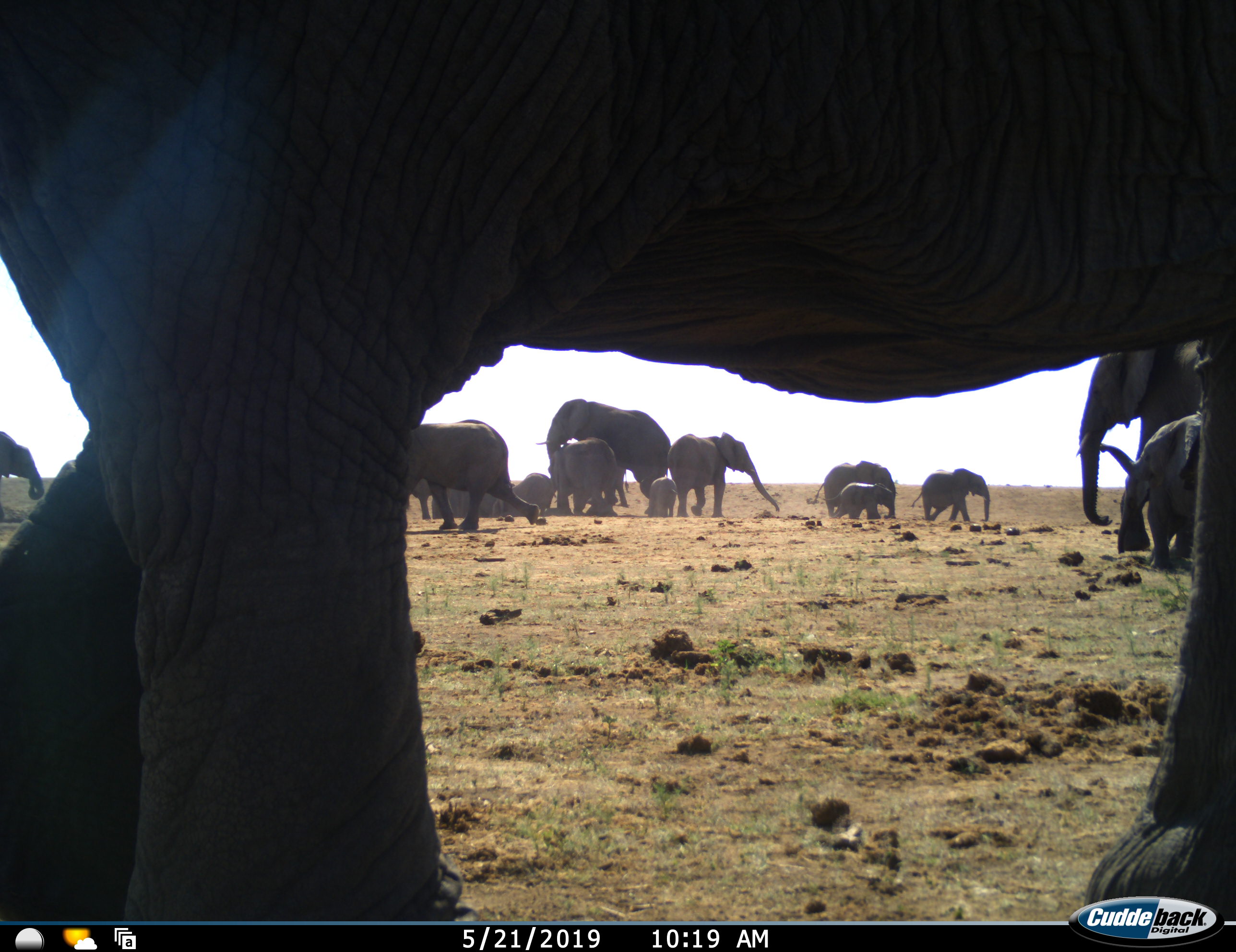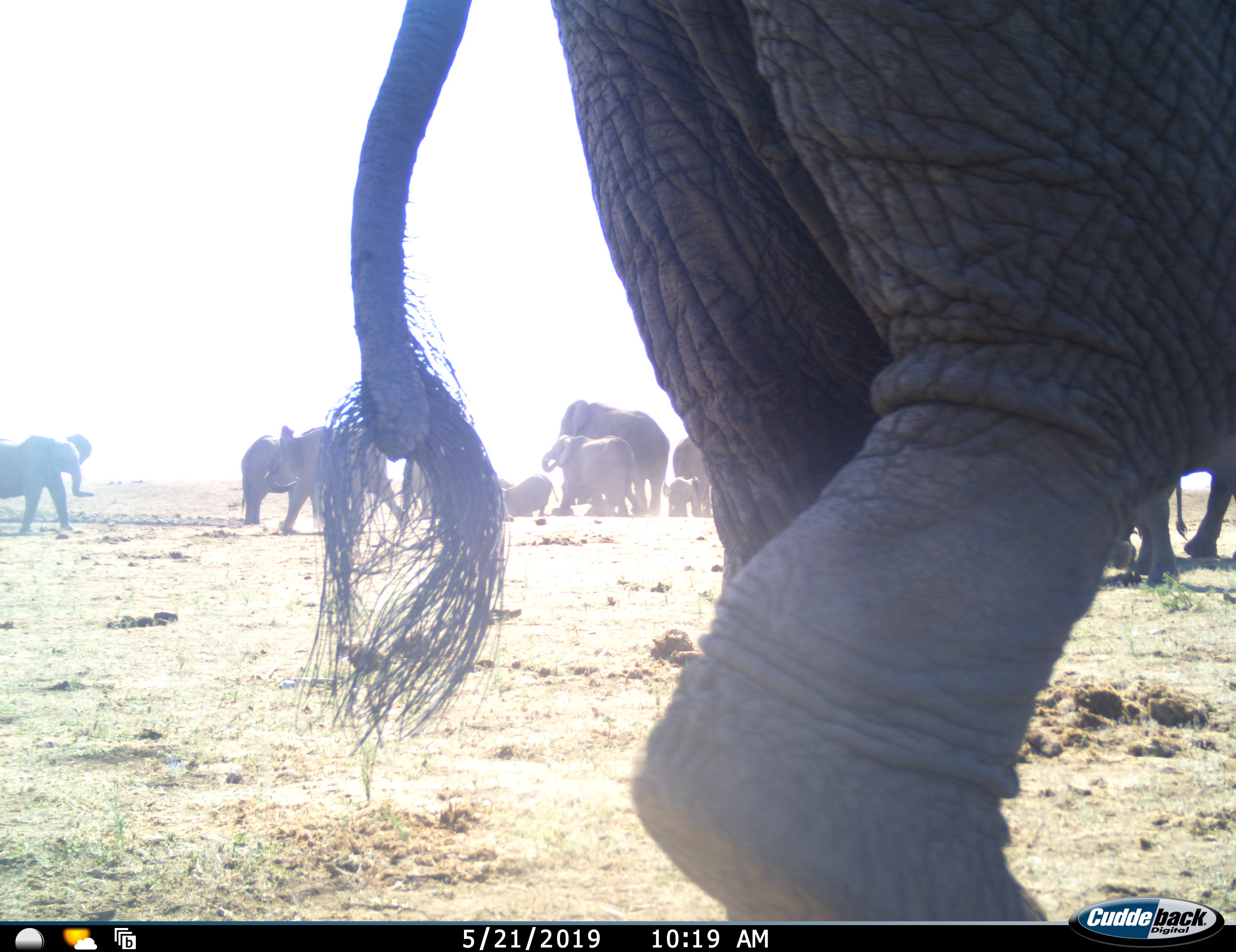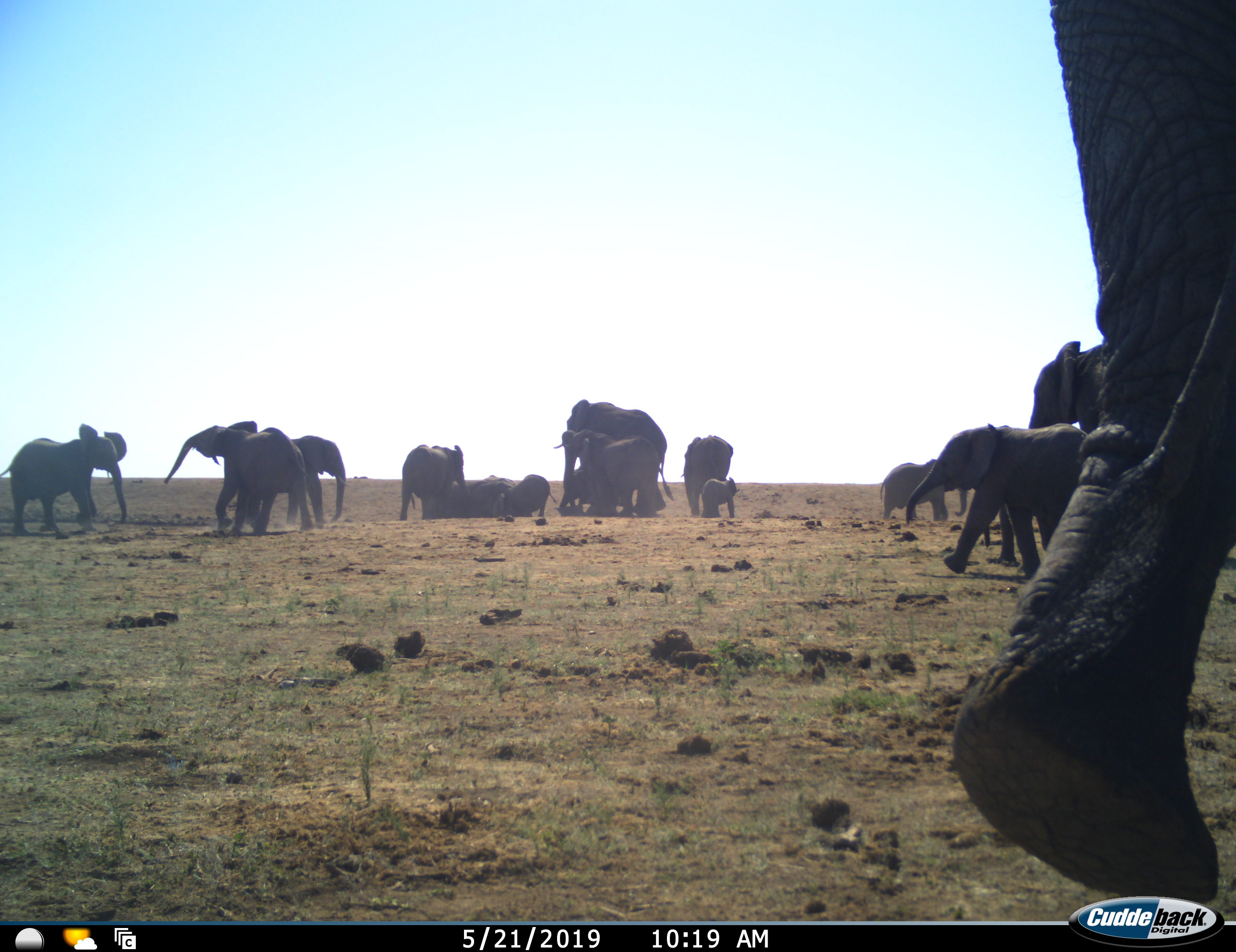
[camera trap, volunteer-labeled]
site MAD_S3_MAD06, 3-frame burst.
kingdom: Animalia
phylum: Chordata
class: Mammalia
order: Proboscidea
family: Elephantidae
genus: Loxodonta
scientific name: Loxodonta africana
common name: african bush elephant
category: elephant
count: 11-50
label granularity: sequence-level